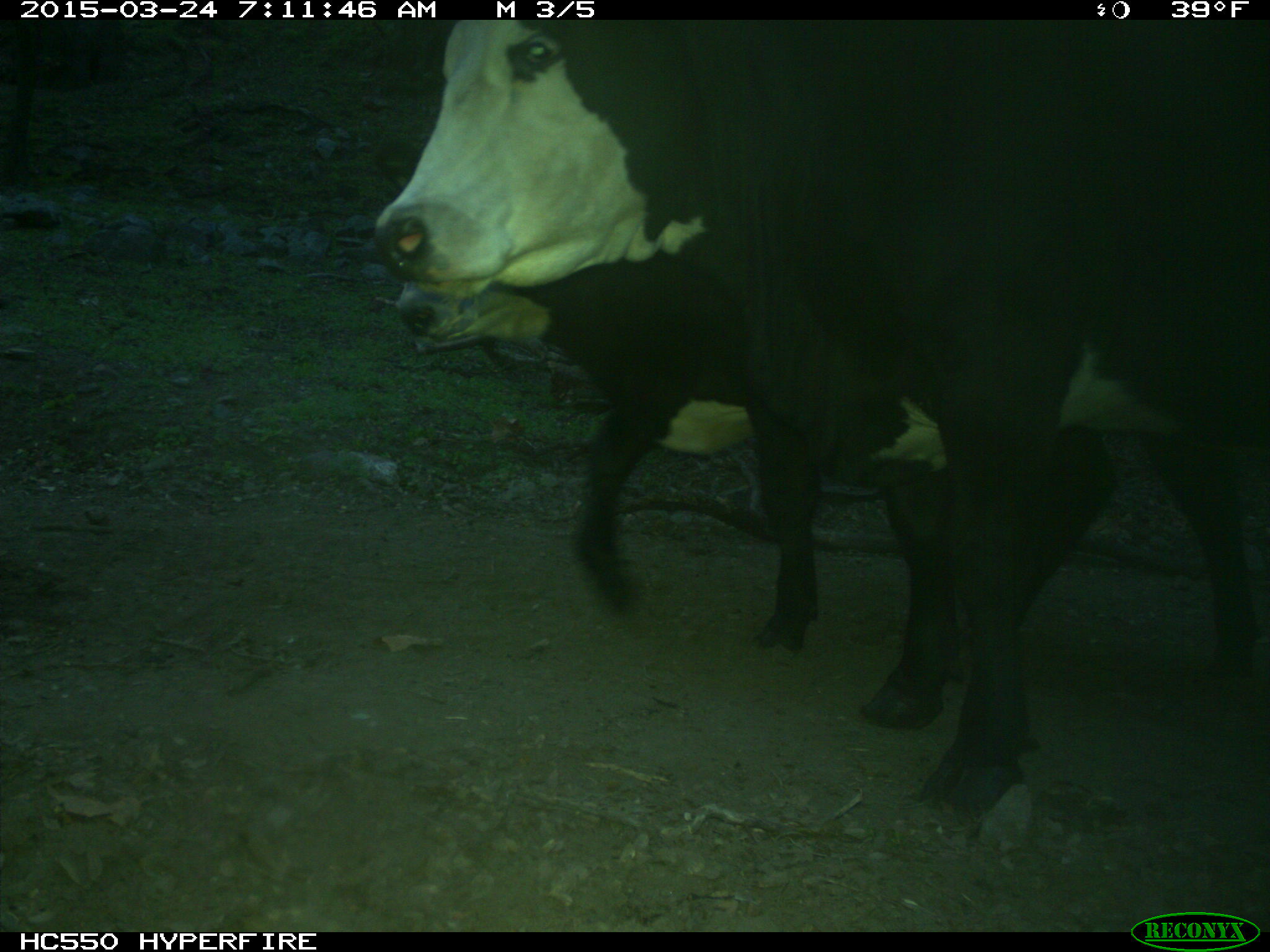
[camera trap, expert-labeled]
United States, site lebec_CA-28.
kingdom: Animalia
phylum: Chordata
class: Mammalia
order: Artiodactyla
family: Bovidae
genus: Bos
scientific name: Bos taurus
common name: domestic cow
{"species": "Bos taurus (domestic cow)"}